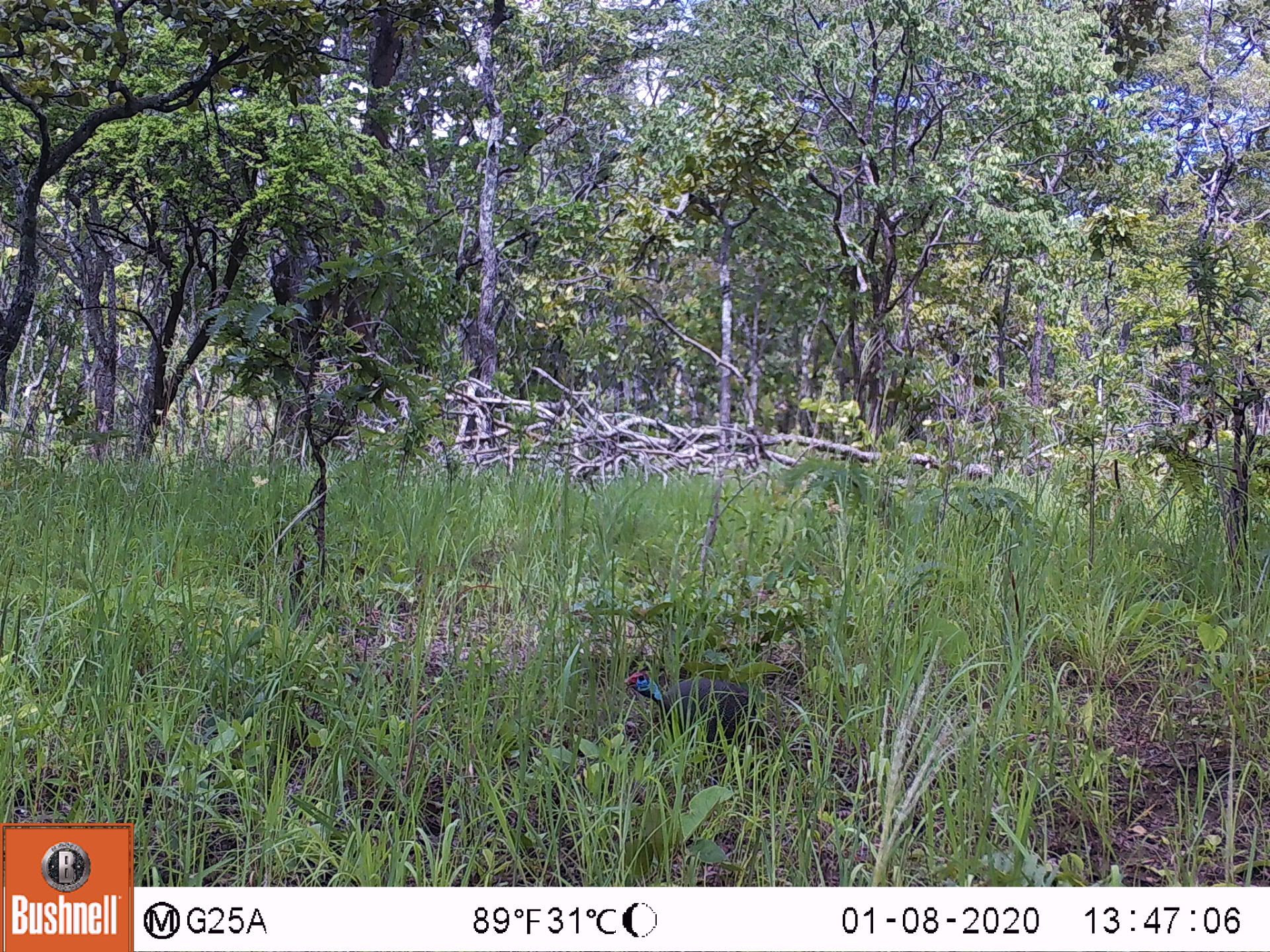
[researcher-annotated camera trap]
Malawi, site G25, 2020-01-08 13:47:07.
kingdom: Animalia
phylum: Chordata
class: Aves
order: Galliformes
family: Numididae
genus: Numida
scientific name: Numida meleagris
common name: helmeted guineafowl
Helmeted guineafowl (Numida meleagris), count 1.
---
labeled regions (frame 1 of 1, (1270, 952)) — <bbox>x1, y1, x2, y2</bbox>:
helmeted guineafowl: <bbox>624, 666, 767, 749</bbox>